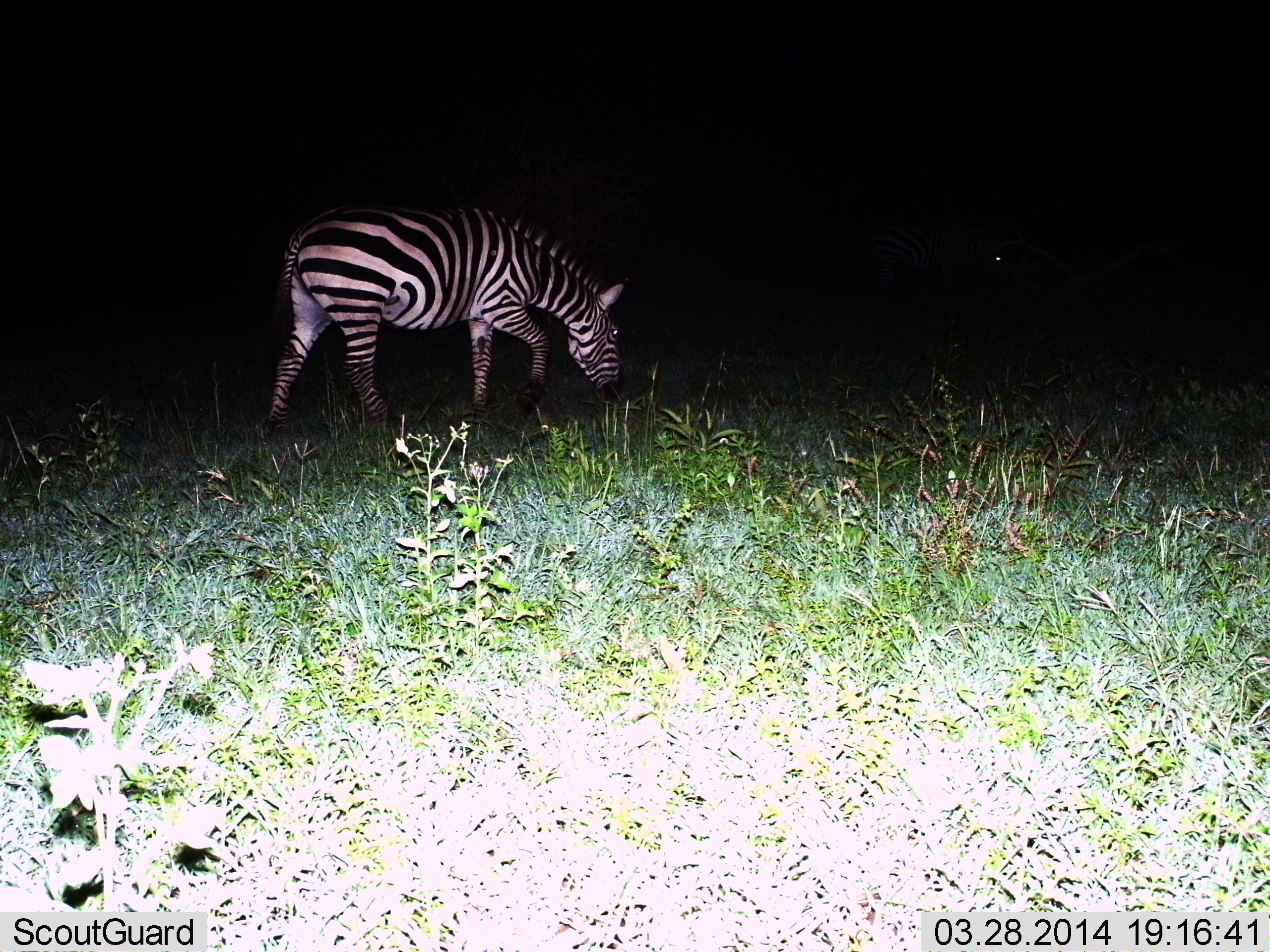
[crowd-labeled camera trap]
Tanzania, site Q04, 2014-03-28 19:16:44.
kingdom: Animalia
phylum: Chordata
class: Mammalia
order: Perissodactyla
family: Equidae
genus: Equus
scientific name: Equus quagga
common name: plains zebra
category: zebra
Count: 1.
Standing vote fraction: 10%.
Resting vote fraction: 0%.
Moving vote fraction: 10%.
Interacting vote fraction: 0%.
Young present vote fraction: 0%.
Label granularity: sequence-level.